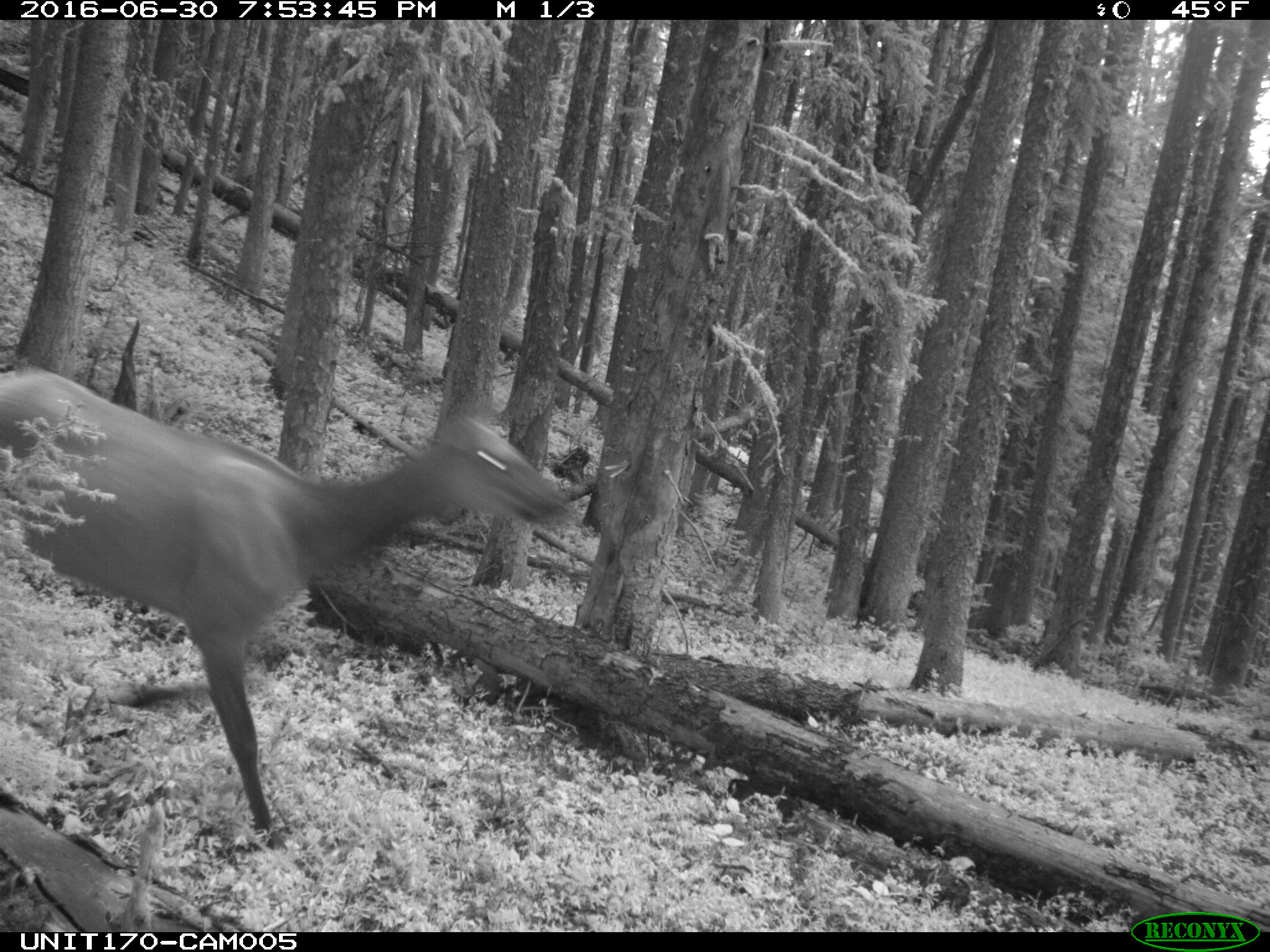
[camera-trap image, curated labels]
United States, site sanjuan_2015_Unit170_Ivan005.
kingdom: Animalia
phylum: Chordata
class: Mammalia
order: Artiodactyla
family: Cervidae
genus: Cervus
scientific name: Cervus elaphus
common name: red deer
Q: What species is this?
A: Cervus elaphus (red deer).